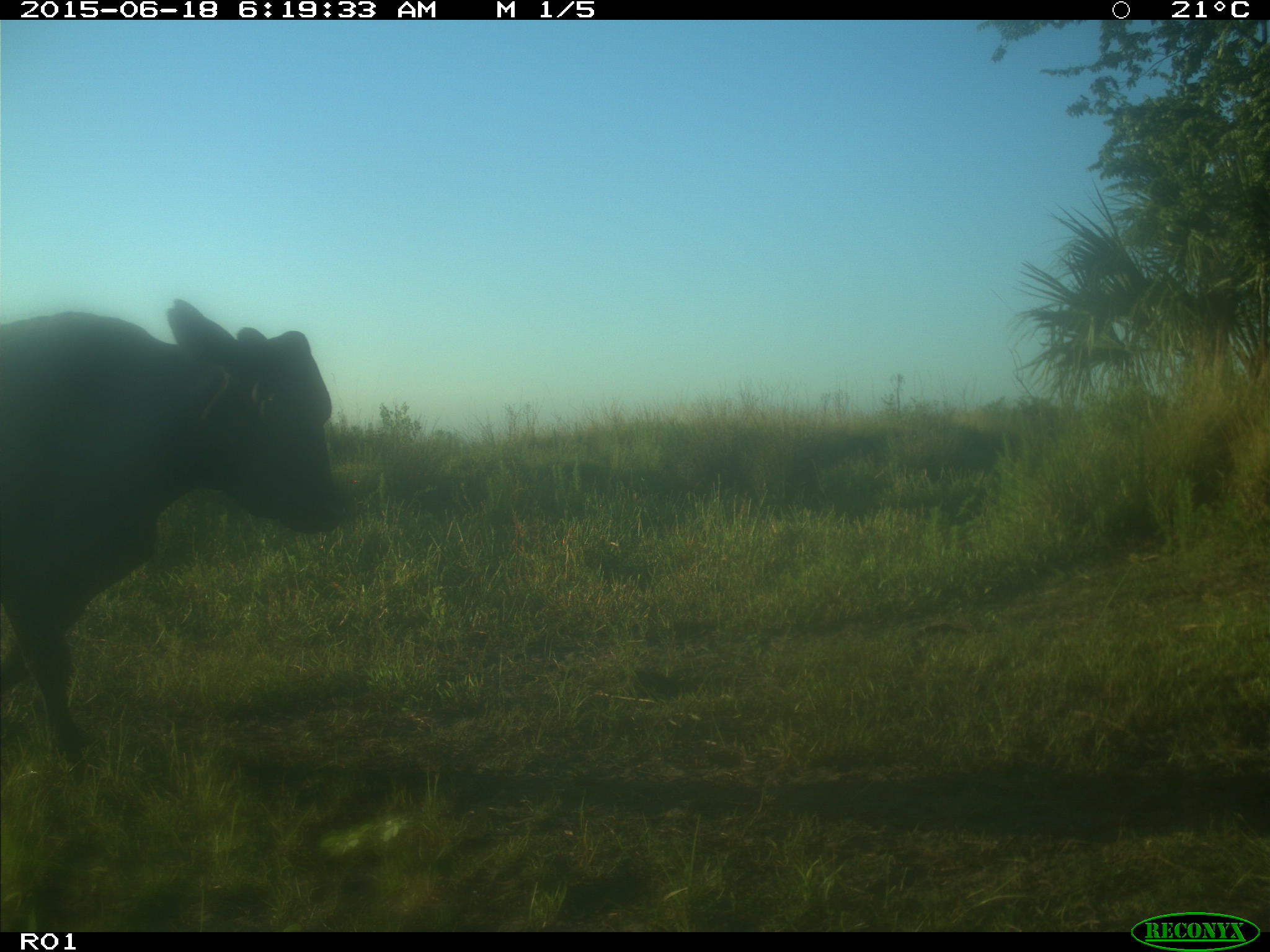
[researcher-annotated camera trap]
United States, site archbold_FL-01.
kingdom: Animalia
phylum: Chordata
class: Mammalia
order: Artiodactyla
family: Bovidae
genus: Bos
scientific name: Bos taurus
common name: domestic cow